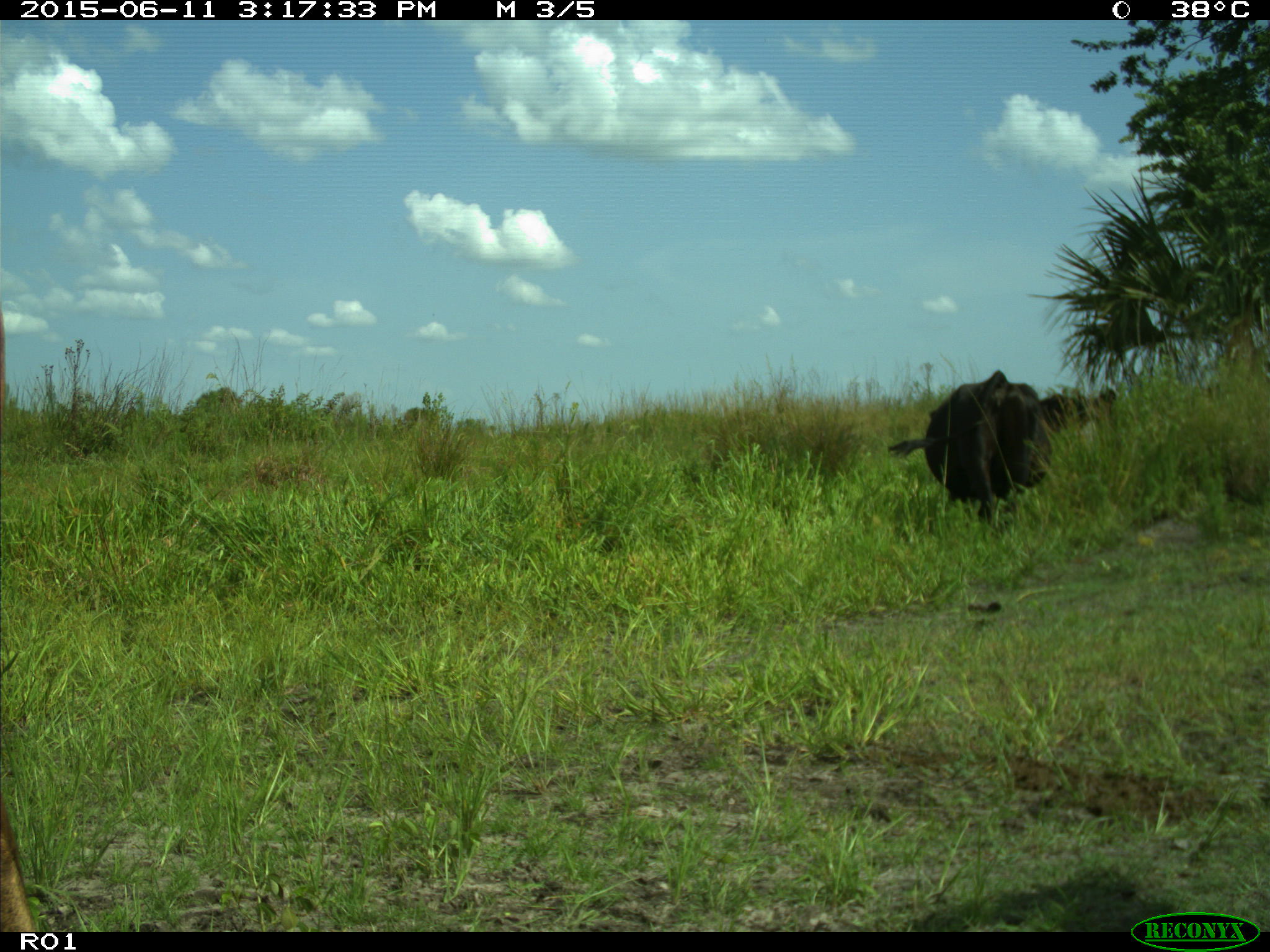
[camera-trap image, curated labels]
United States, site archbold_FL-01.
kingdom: Animalia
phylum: Chordata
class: Mammalia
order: Artiodactyla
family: Bovidae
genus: Bos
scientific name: Bos taurus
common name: domestic cow